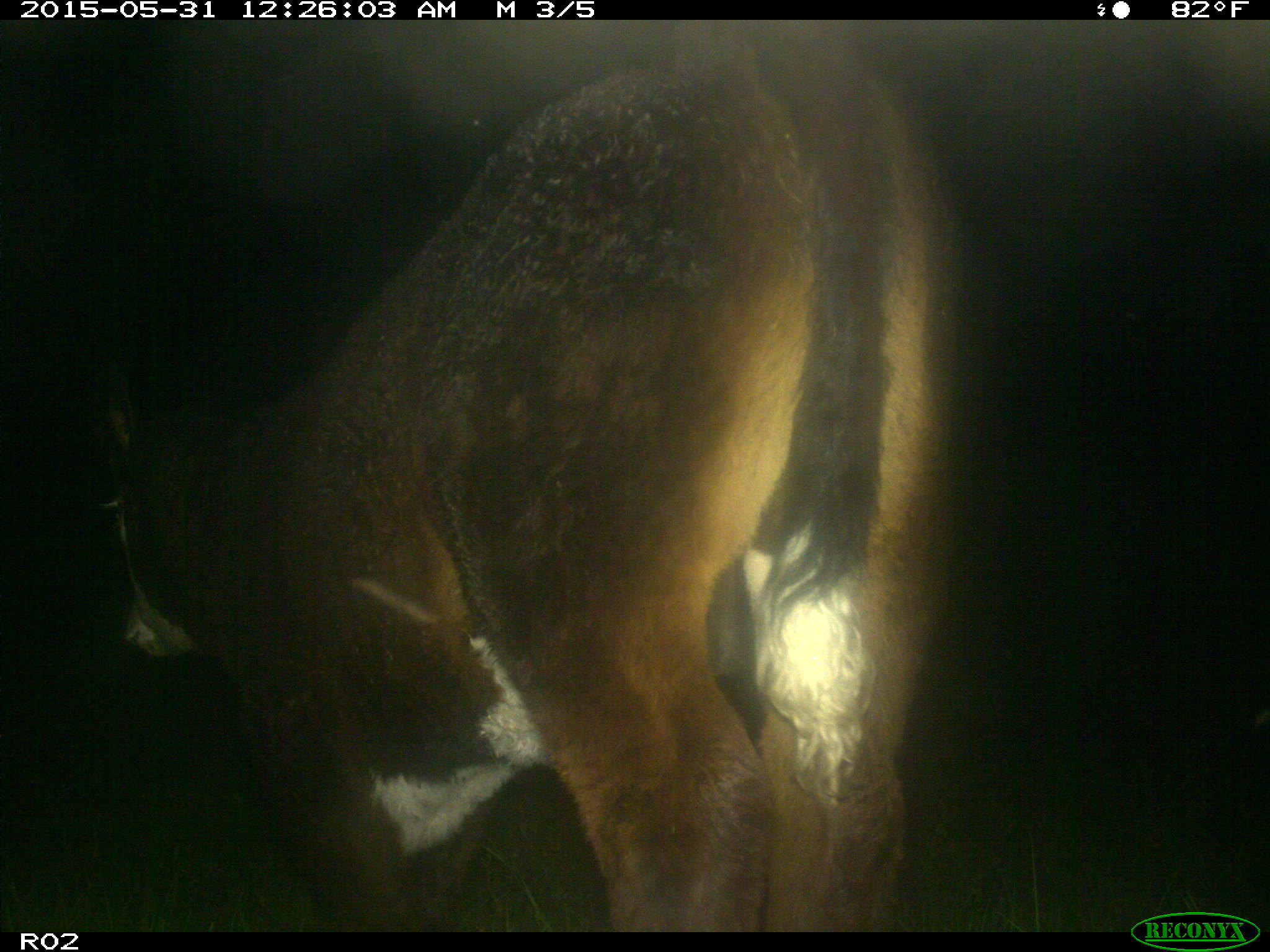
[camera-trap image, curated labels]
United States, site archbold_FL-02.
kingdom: Animalia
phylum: Chordata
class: Mammalia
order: Artiodactyla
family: Bovidae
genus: Bos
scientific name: Bos taurus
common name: domestic cow